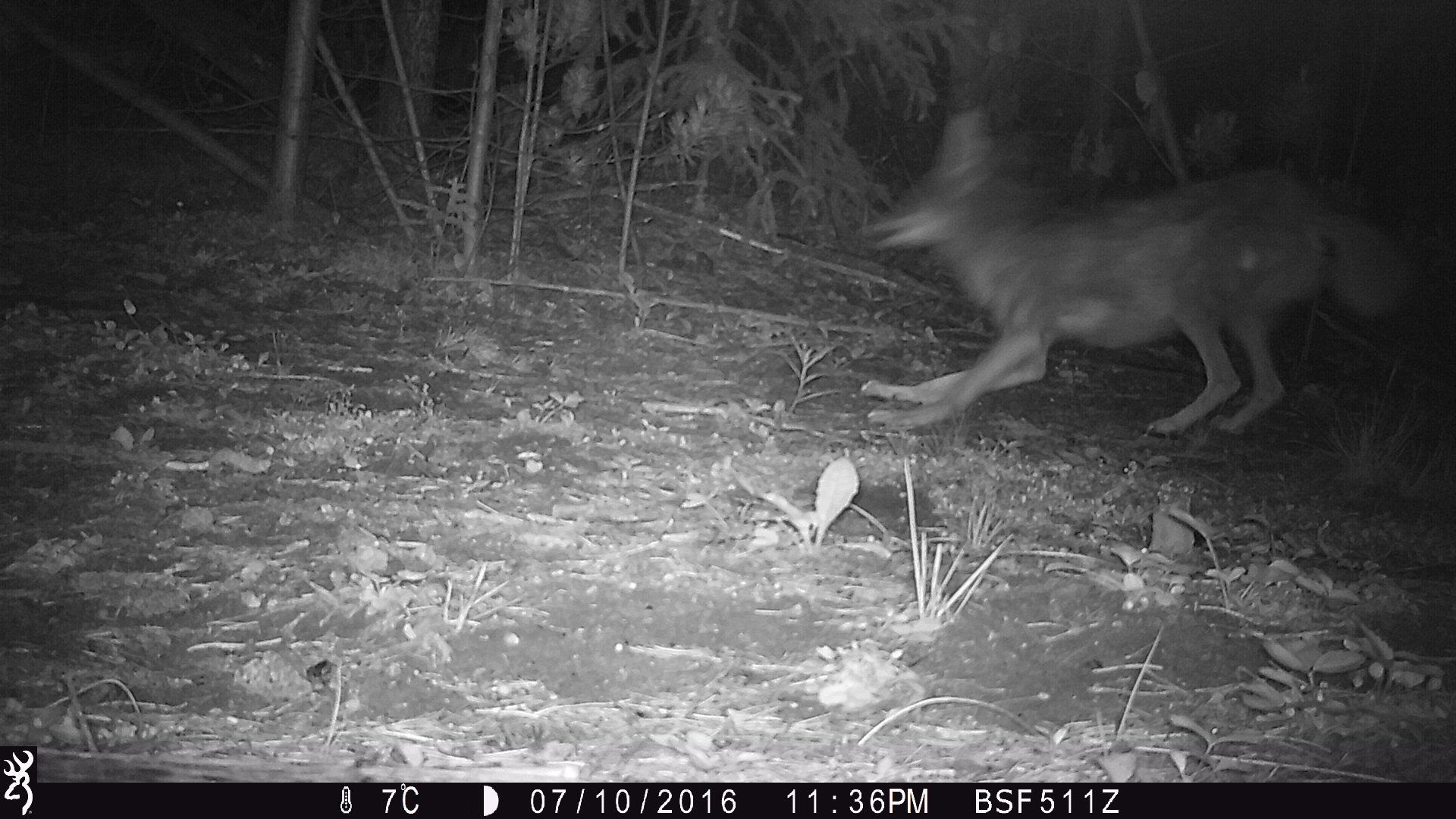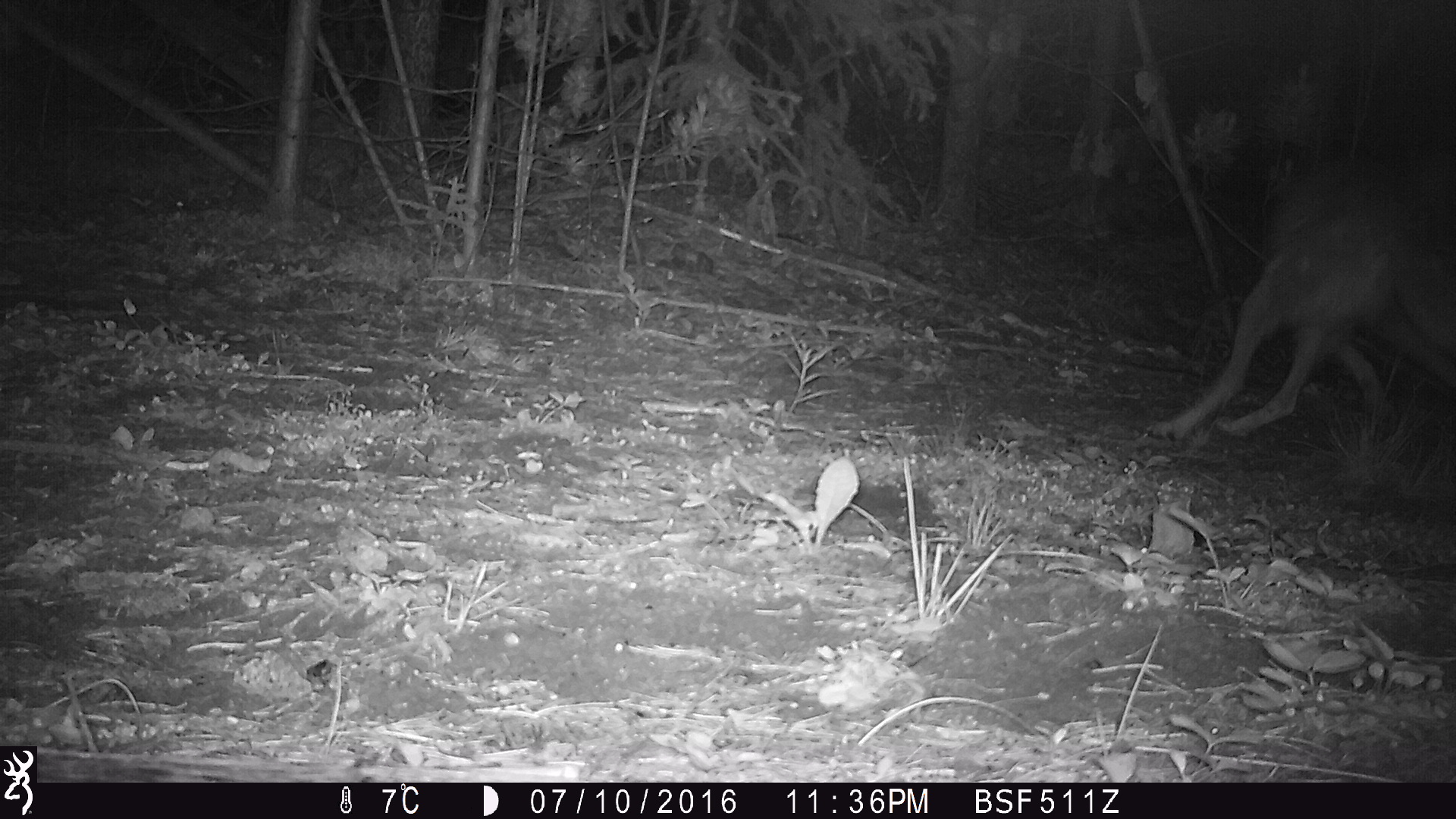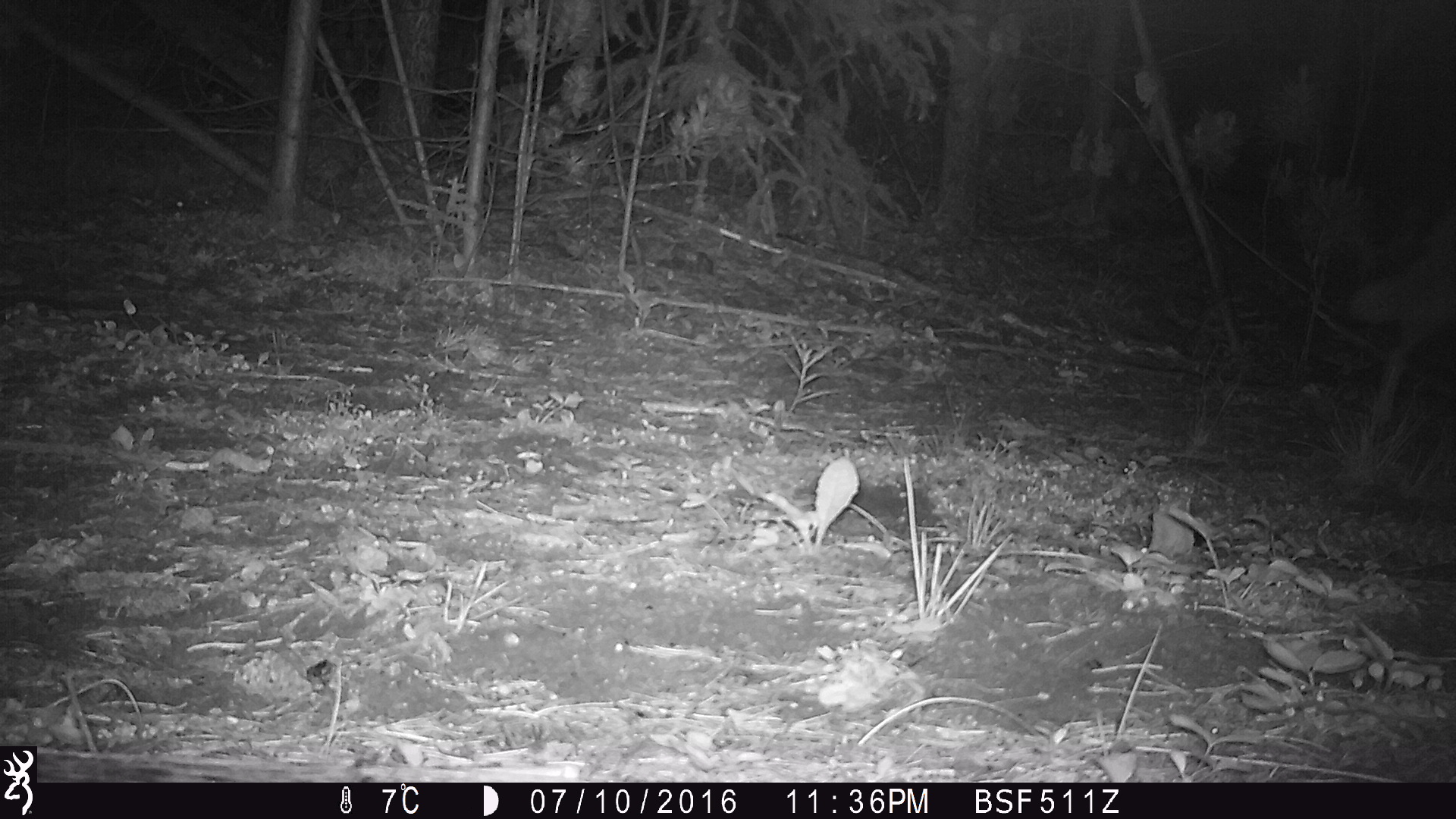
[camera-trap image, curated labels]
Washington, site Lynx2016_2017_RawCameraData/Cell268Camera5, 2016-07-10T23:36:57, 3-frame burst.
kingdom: Animalia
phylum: Chordata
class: Mammalia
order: Carnivora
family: Canidae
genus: Canis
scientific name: Canis latrans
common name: coyote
Canis latrans (coyote). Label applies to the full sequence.